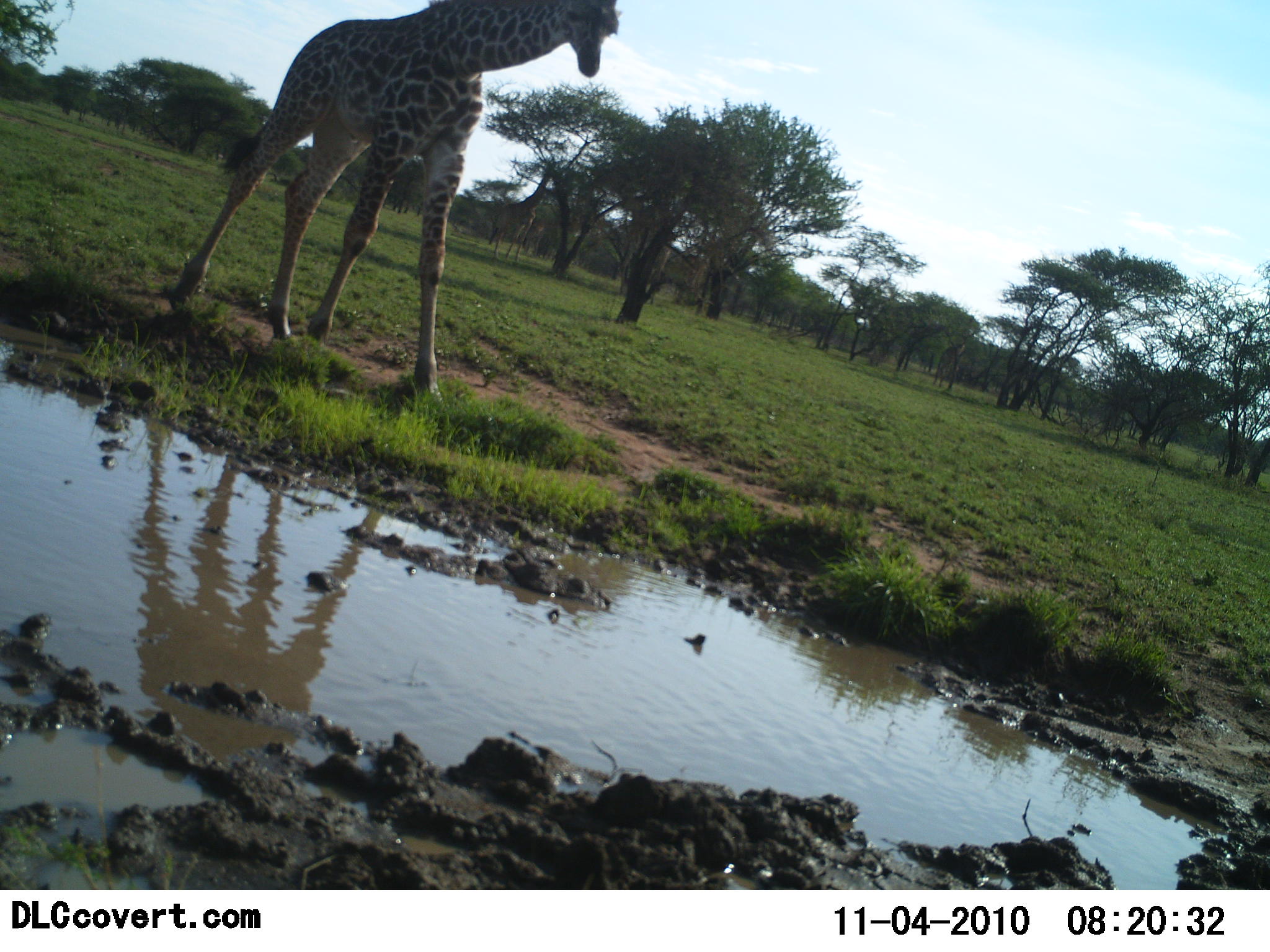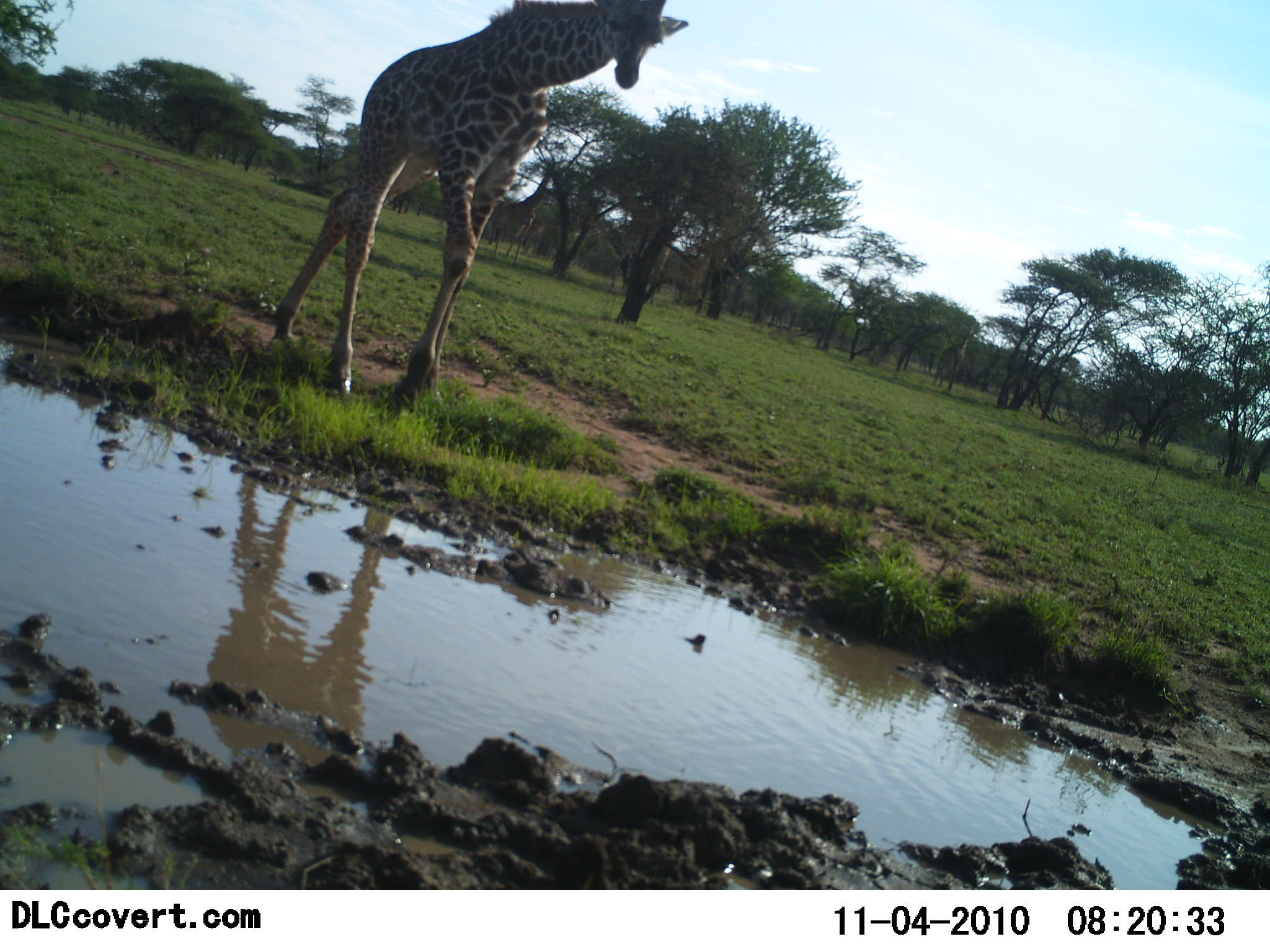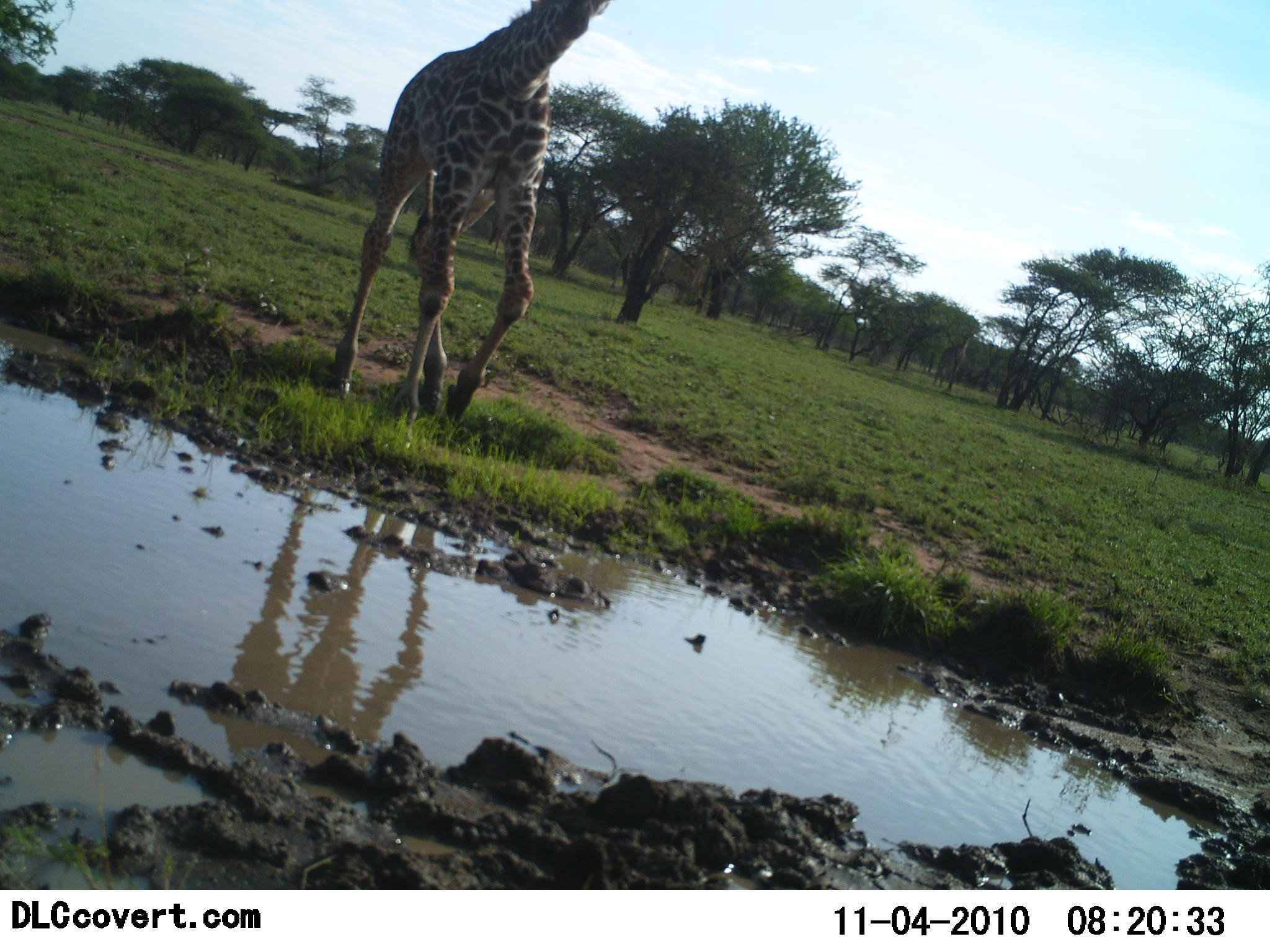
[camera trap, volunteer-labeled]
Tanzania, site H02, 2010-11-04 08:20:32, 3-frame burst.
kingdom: Animalia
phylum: Chordata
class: Mammalia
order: Artiodactyla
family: Giraffidae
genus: Giraffa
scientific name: Giraffa camelopardalis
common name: giraffe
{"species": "giraffe (Giraffa camelopardalis)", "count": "1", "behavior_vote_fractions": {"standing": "29%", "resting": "0%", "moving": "65%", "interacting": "0%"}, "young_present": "6%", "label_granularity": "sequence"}